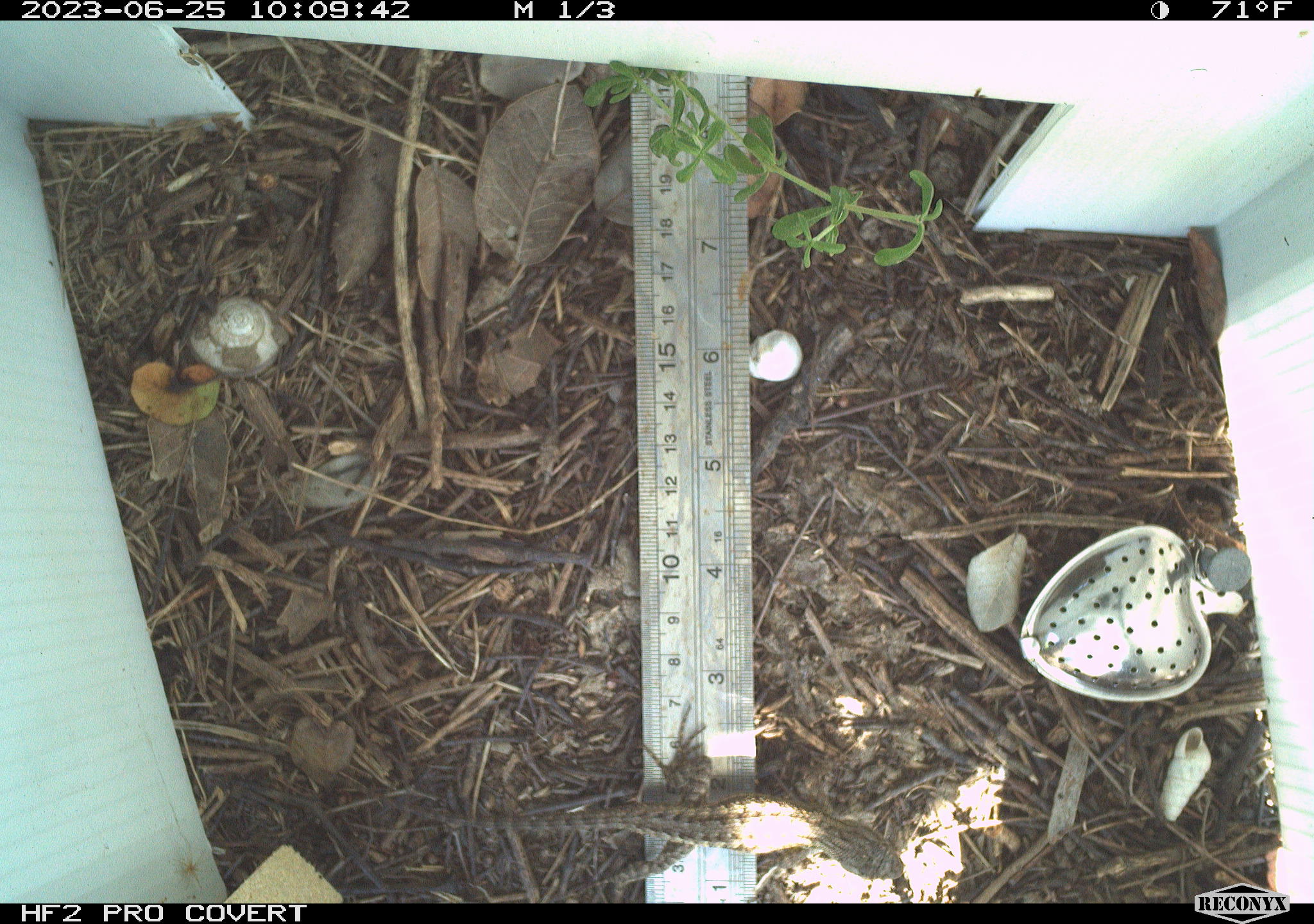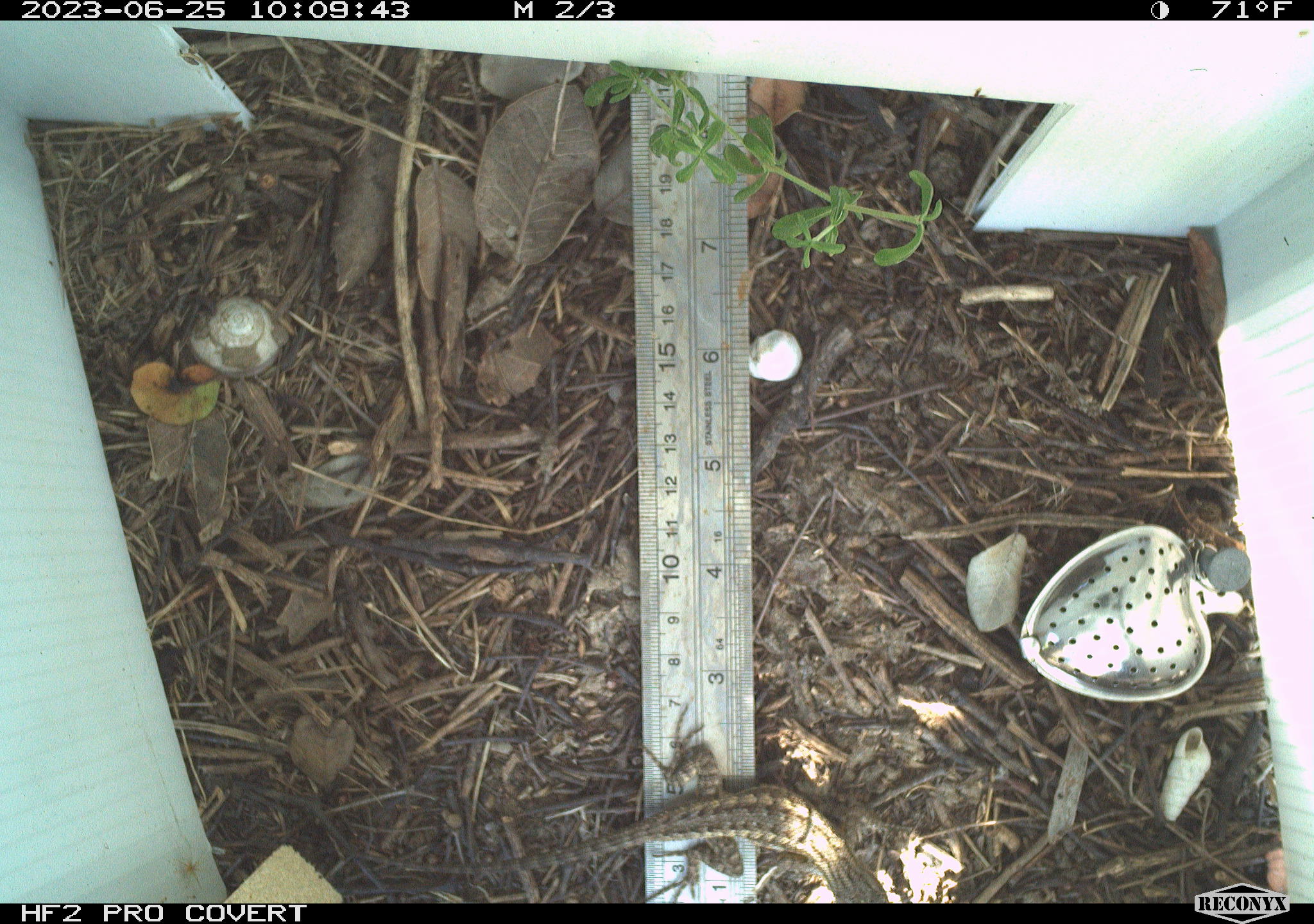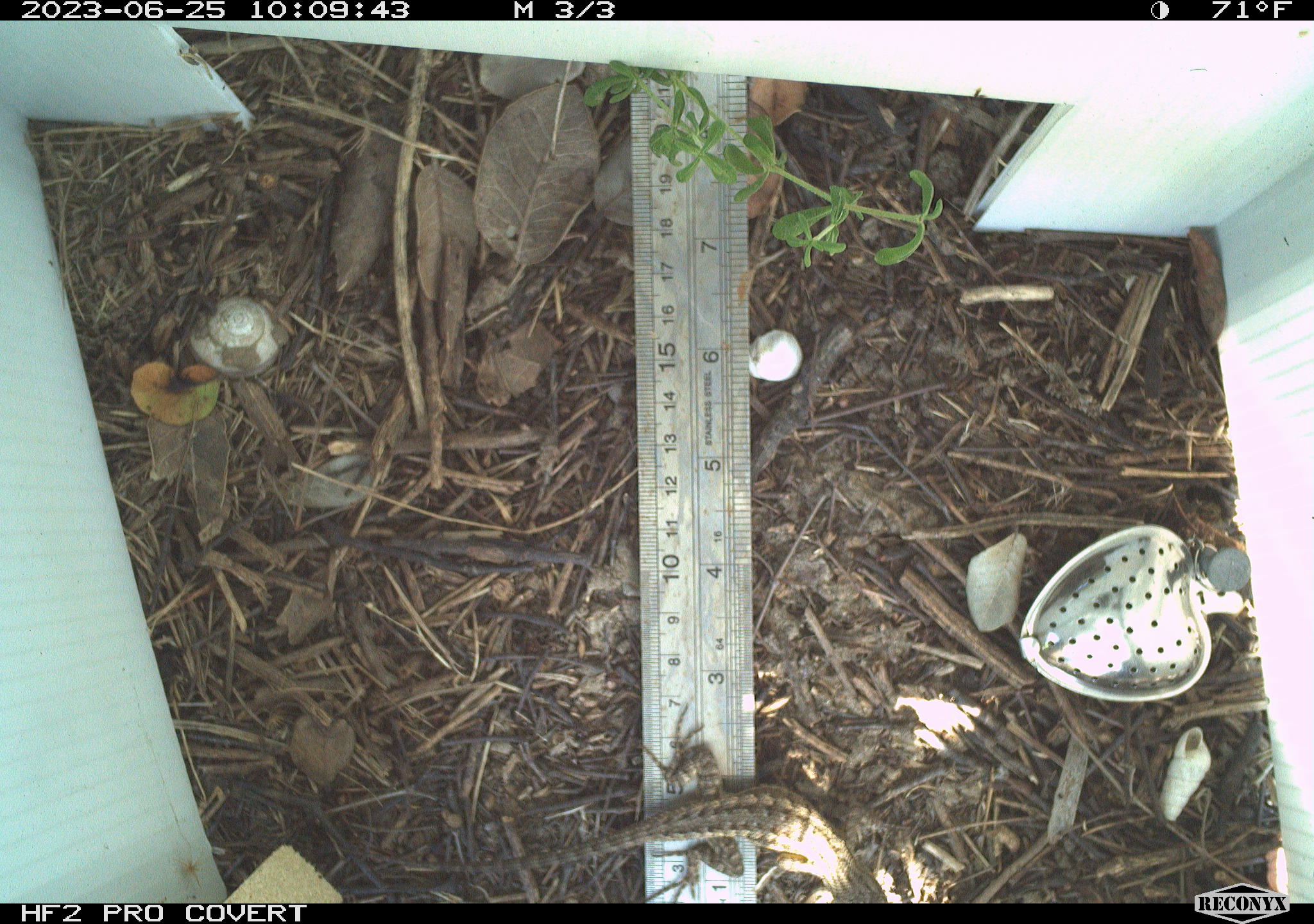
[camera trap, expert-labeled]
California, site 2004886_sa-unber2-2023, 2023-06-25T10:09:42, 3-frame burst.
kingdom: Animalia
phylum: Chordata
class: Reptilia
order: Squamata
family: Phrynosomatidae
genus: Sceloporus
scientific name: Sceloporus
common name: spiny lizards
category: sceloporus species